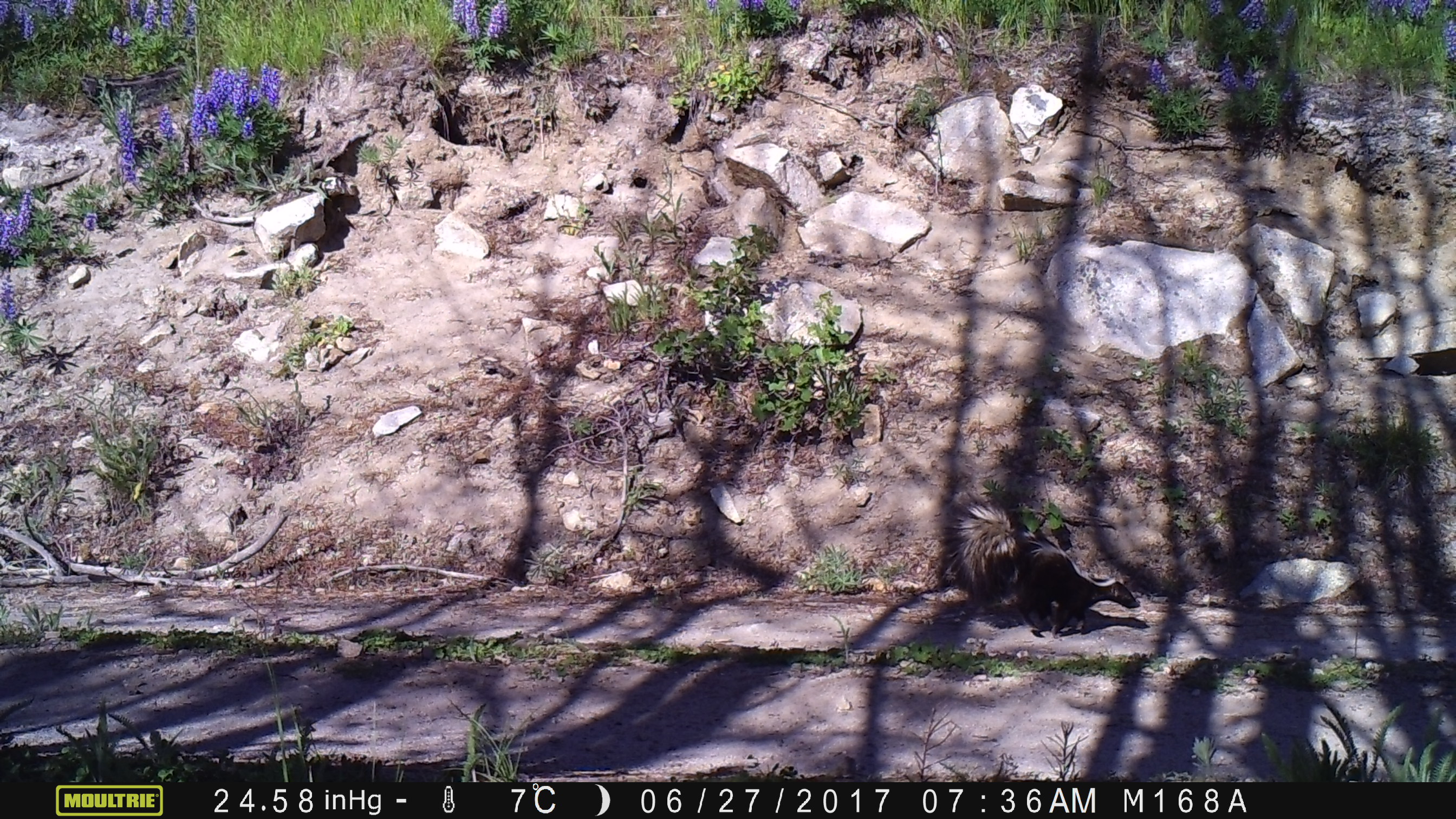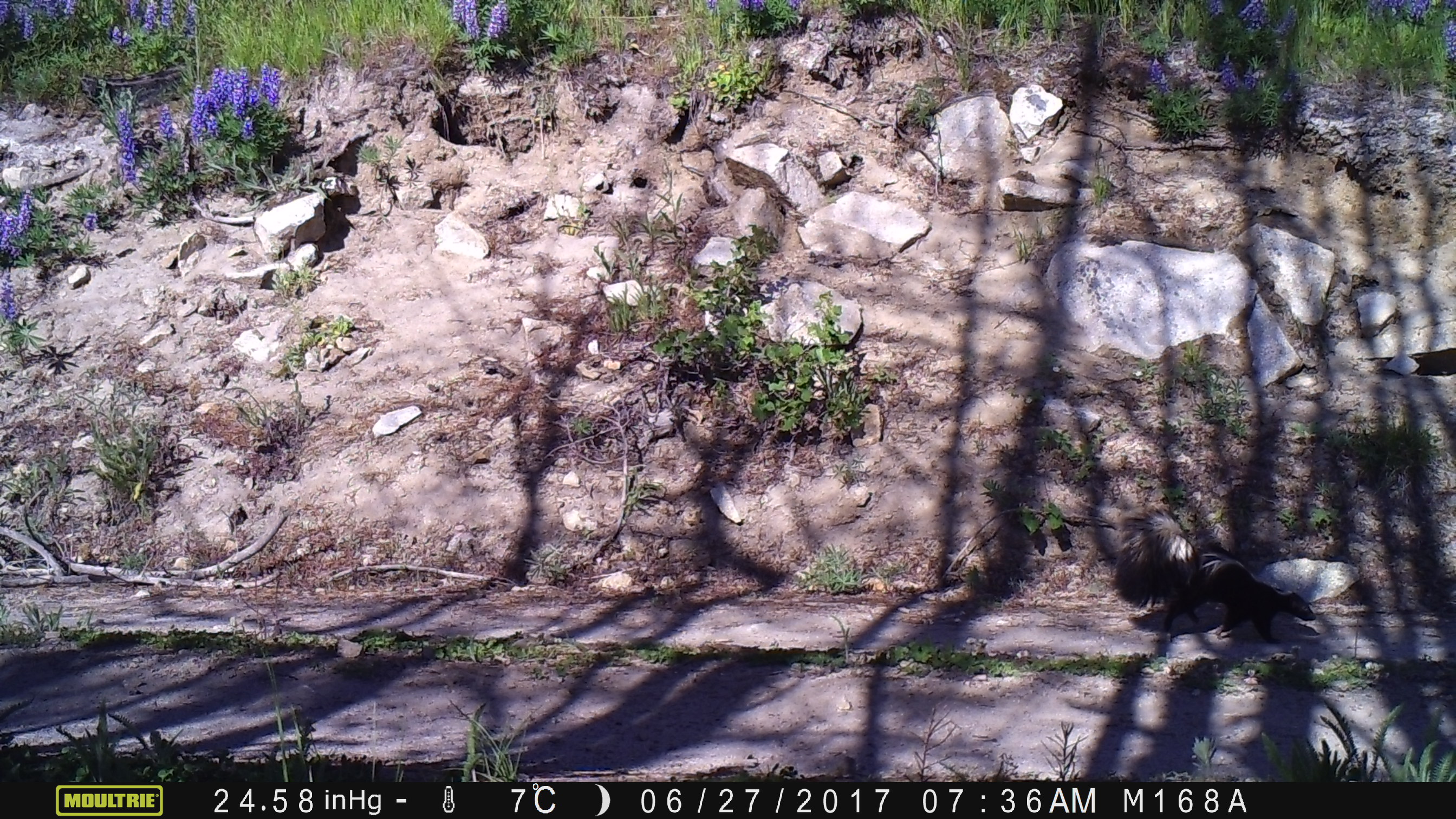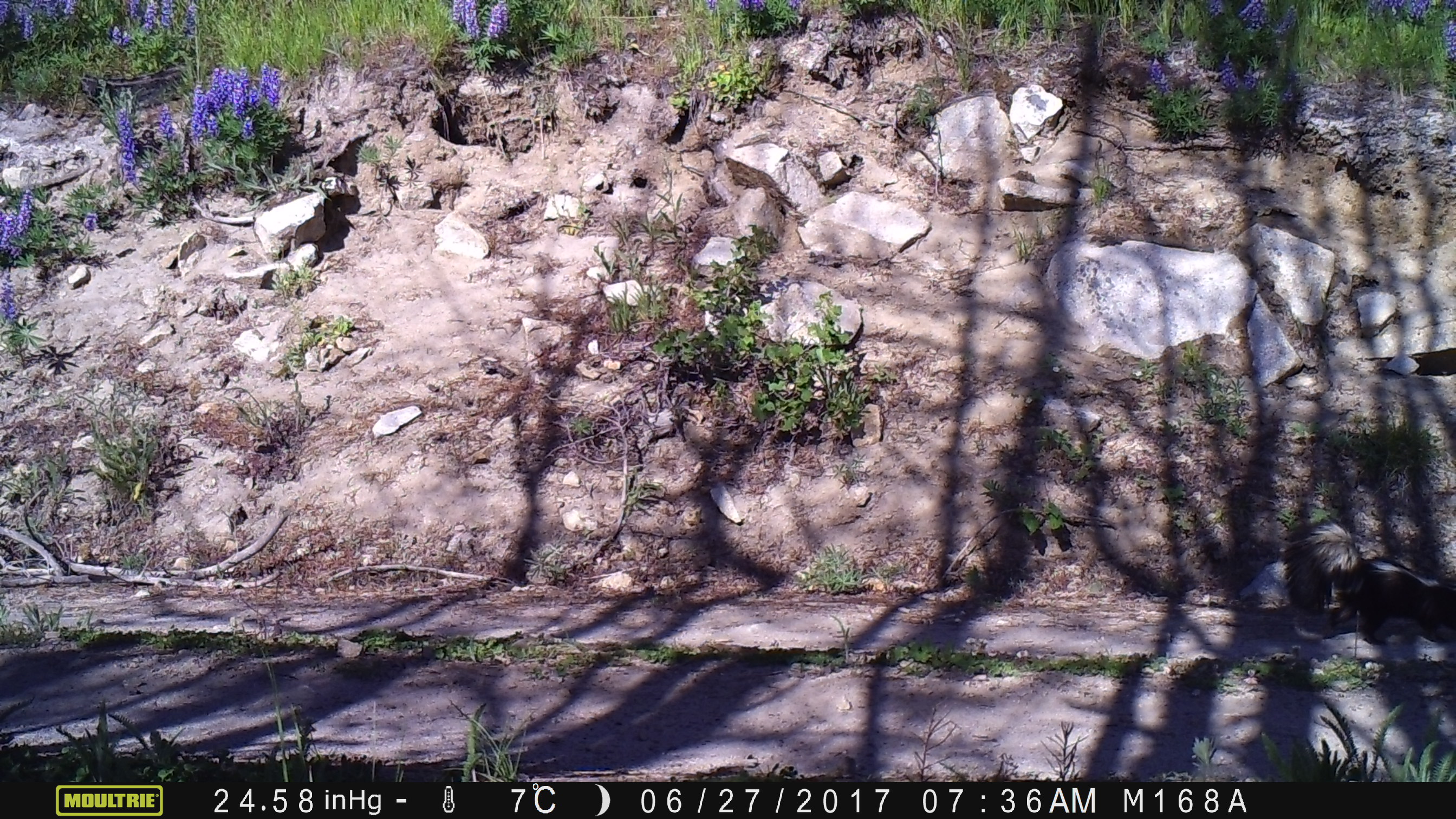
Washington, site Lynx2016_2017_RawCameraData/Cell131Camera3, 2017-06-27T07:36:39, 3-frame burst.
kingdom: Animalia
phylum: Chordata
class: Mammalia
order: Carnivora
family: Mephitidae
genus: Mephitis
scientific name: Mephitis mephitis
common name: striped skunk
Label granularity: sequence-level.